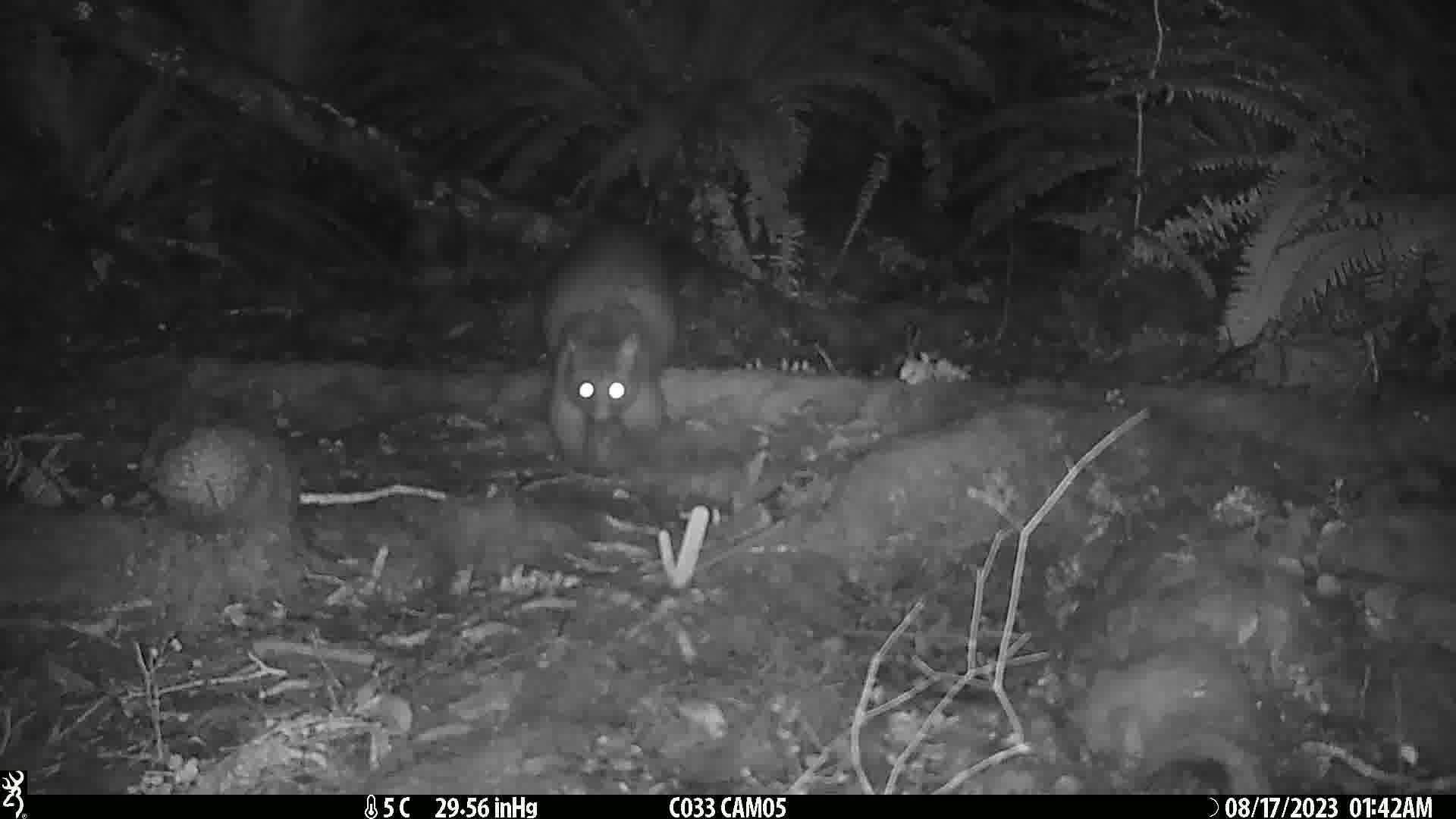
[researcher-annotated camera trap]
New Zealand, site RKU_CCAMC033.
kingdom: Animalia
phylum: Chordata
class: Mammalia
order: Diprotodontia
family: Phalangeridae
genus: Trichosurus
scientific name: Trichosurus vulpecula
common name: common brushtail possum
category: possum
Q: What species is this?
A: Possum (common brushtail possum) (Trichosurus vulpecula).